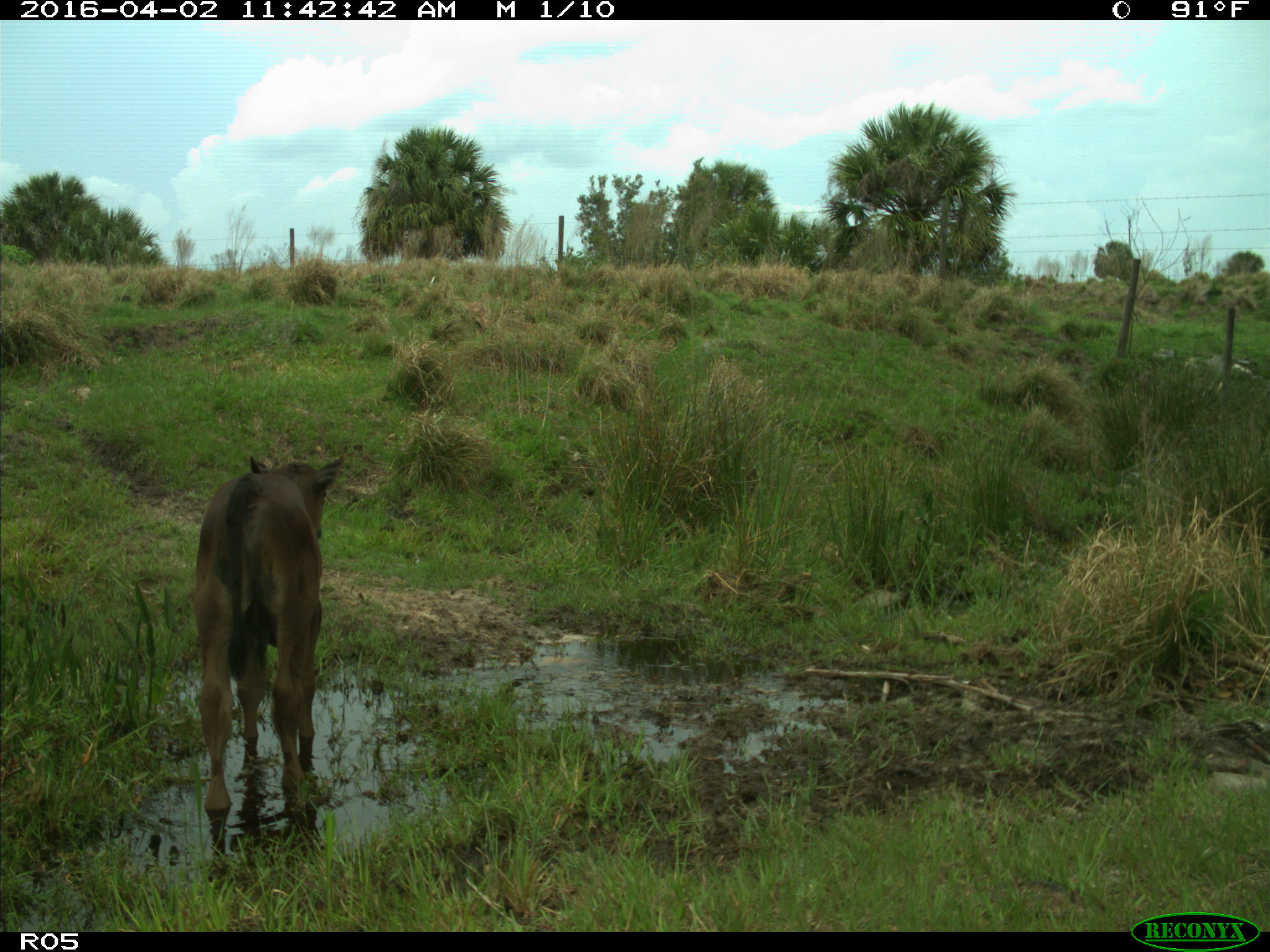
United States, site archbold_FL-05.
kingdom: Animalia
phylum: Chordata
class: Mammalia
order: Artiodactyla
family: Bovidae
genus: Bos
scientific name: Bos taurus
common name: domestic cow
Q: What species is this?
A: Bos taurus (domestic cow).